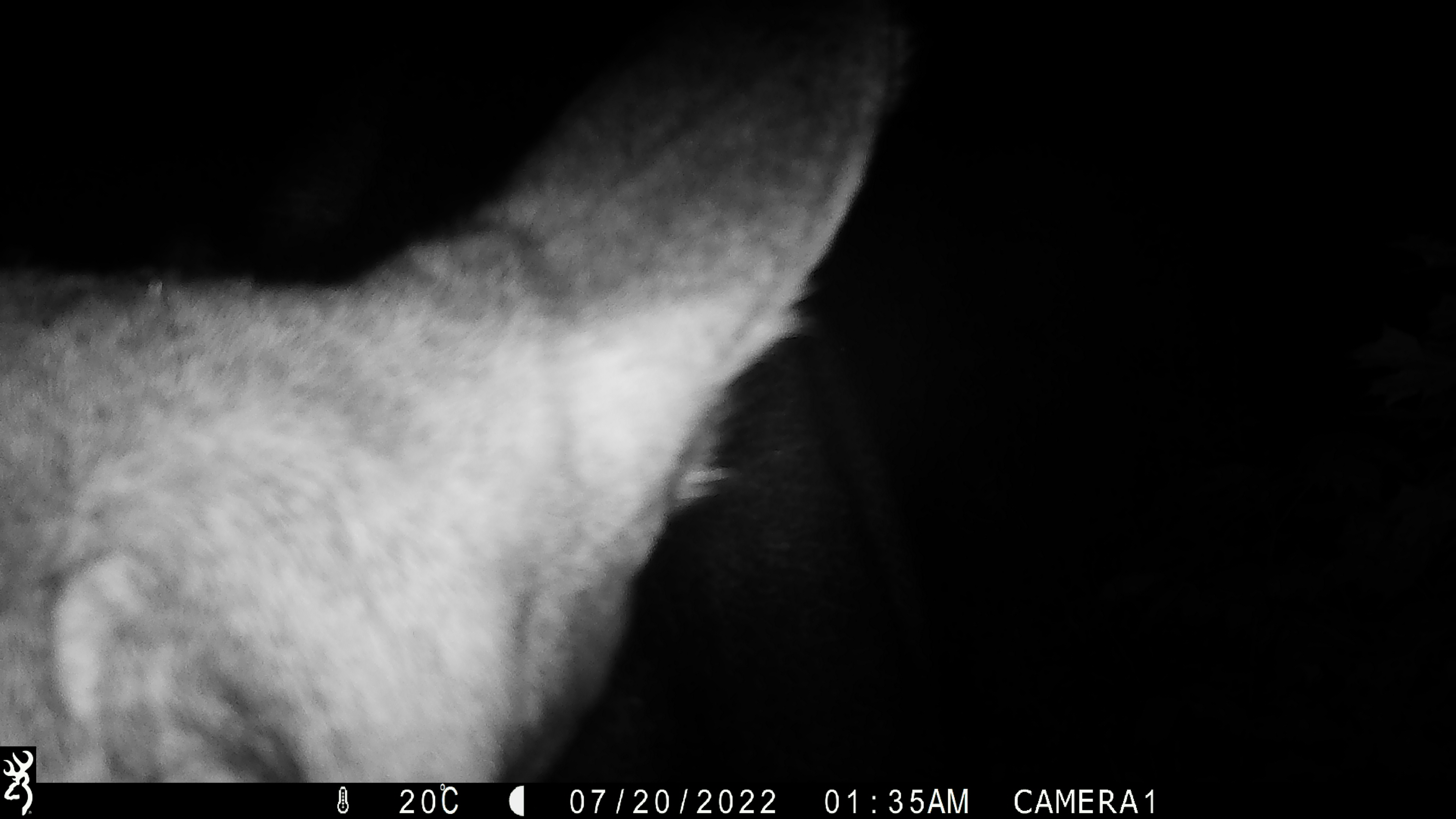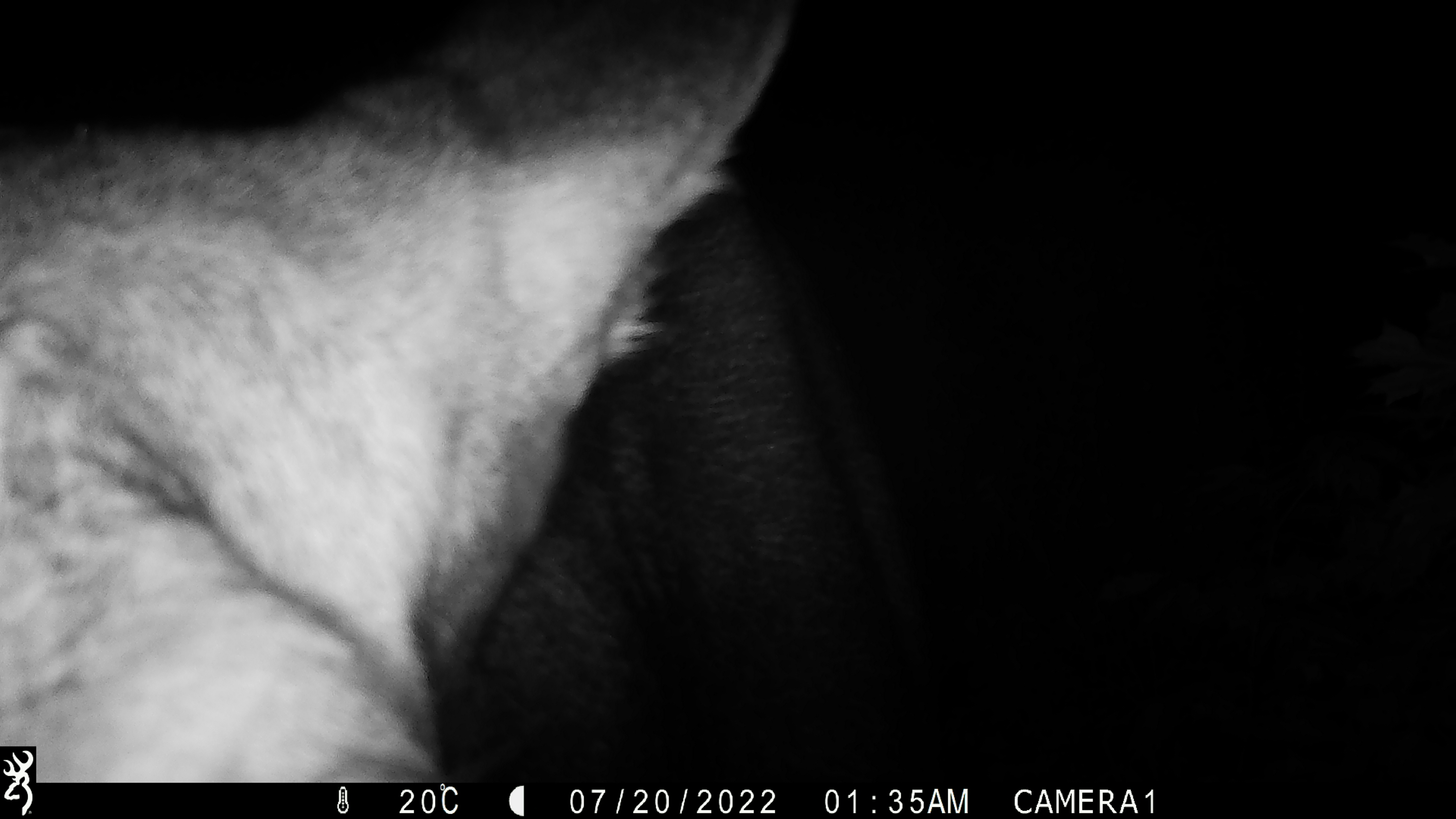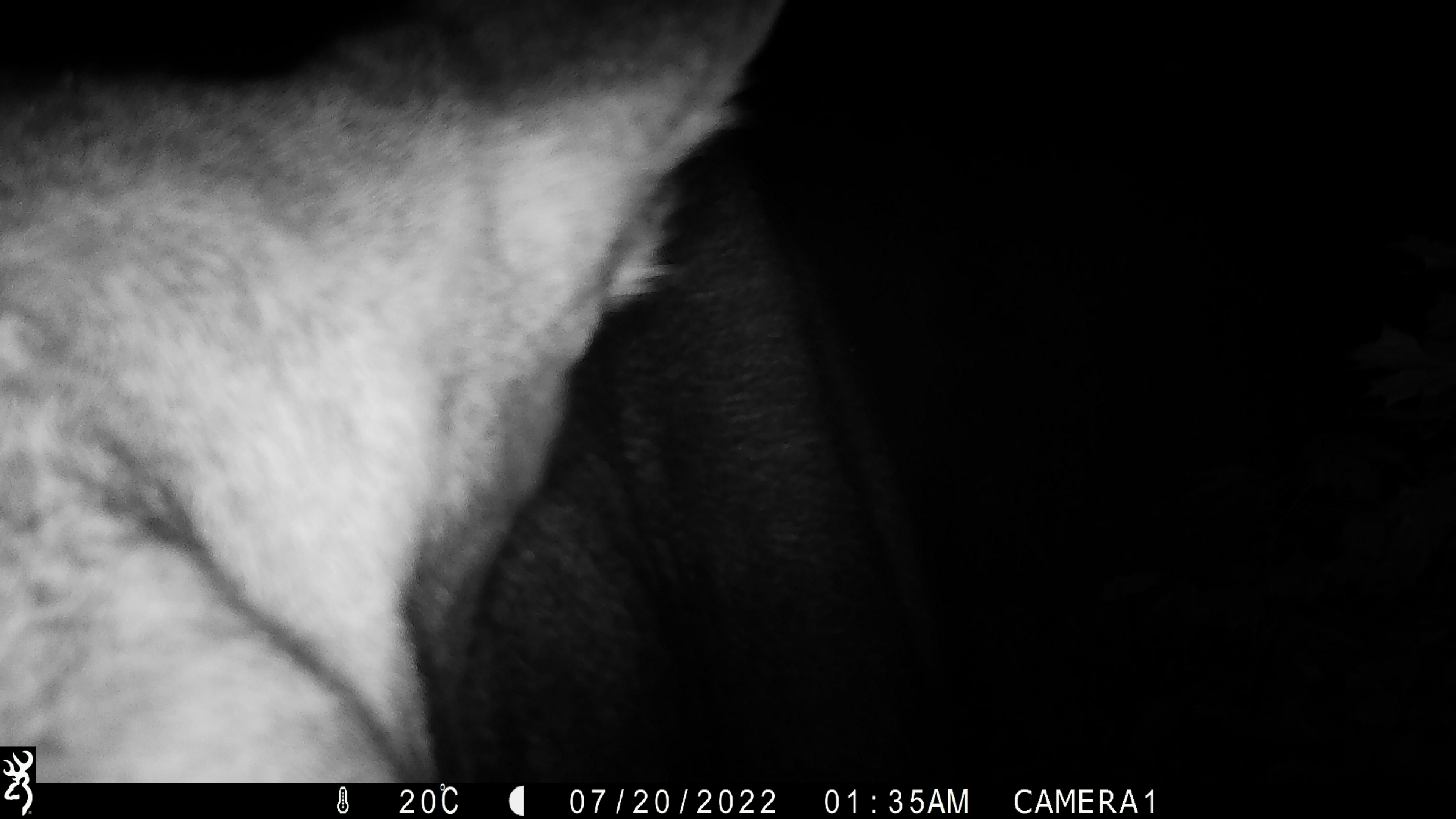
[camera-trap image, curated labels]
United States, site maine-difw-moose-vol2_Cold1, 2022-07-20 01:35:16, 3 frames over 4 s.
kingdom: Animalia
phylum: Chordata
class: Mammalia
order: Artiodactyla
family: Cervidae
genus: Alces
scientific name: Alces alces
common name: moose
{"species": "moose (Alces alces)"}